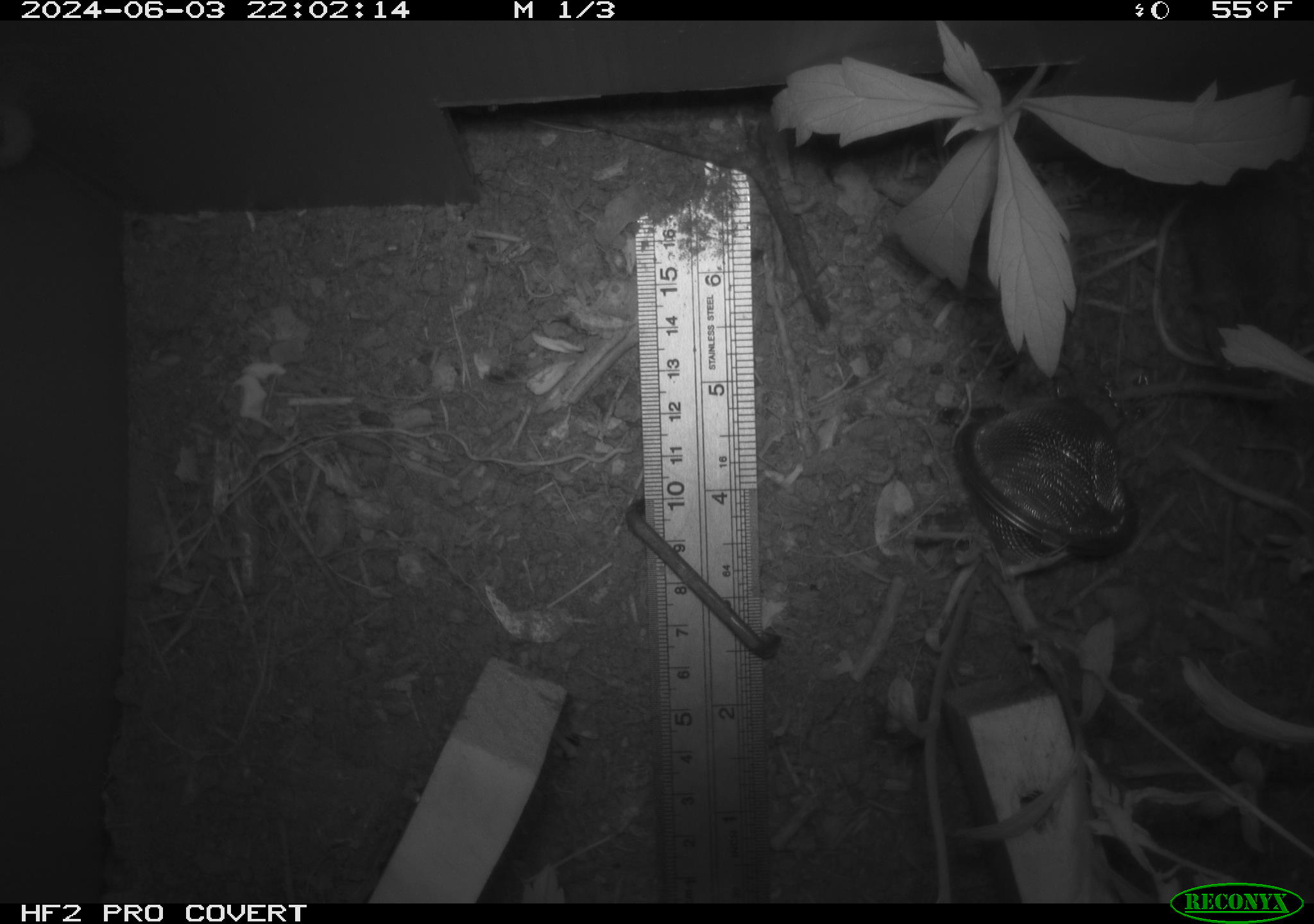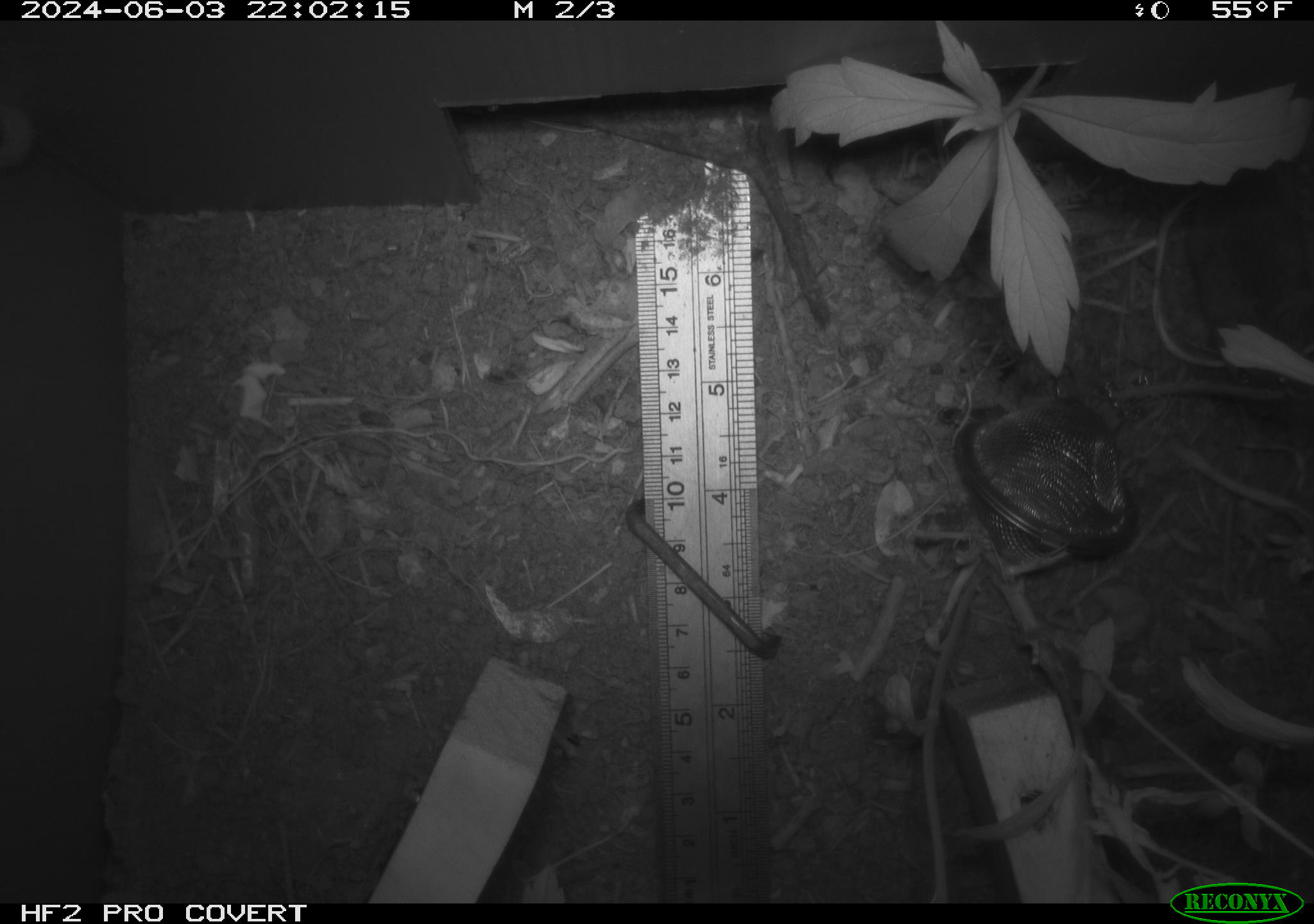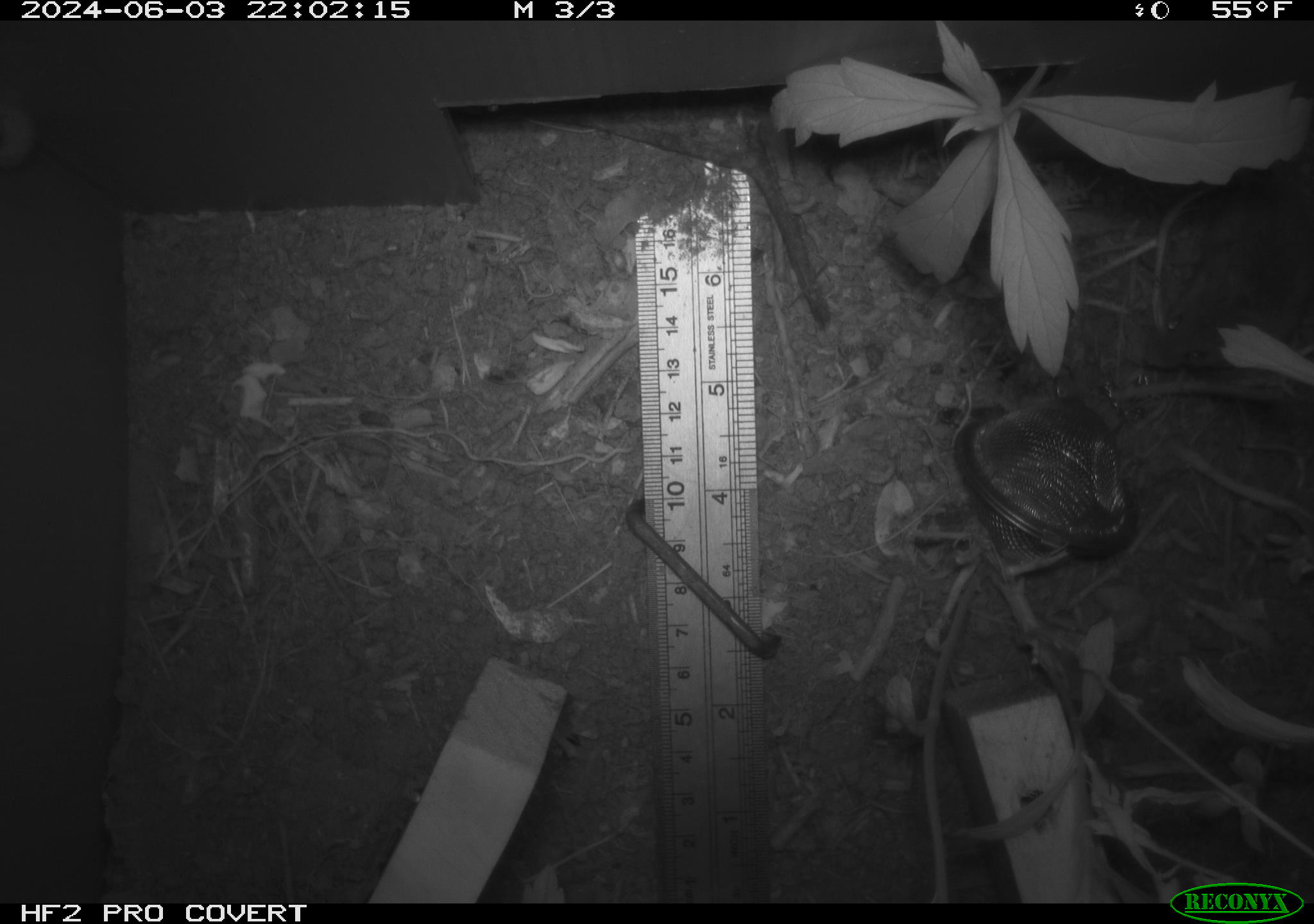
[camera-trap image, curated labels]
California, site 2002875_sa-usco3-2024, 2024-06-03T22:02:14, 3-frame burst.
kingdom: Animalia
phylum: Chordata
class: Mammalia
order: Rodentia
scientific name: Rodentia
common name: rodent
Rodent (Rodentia).